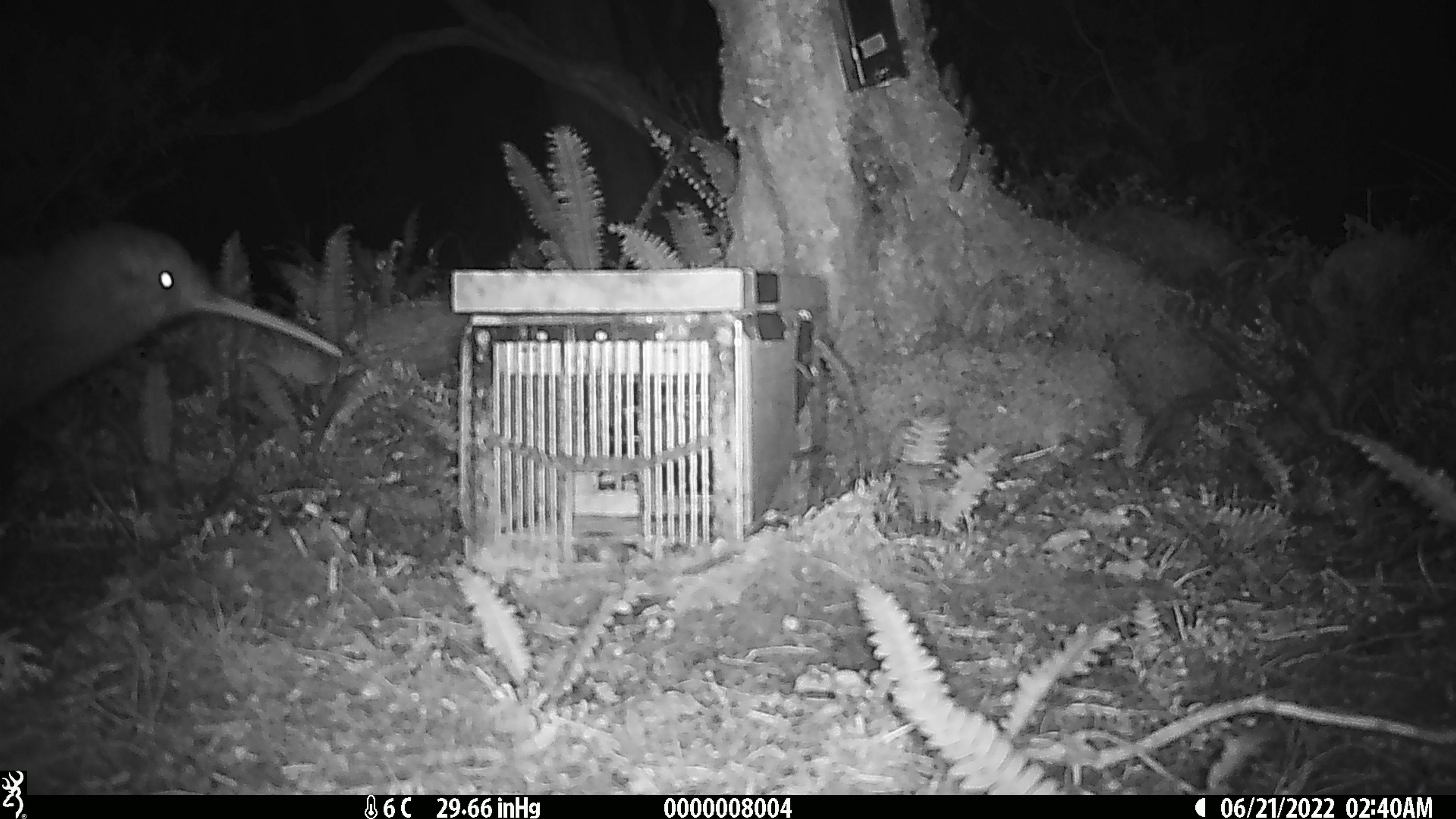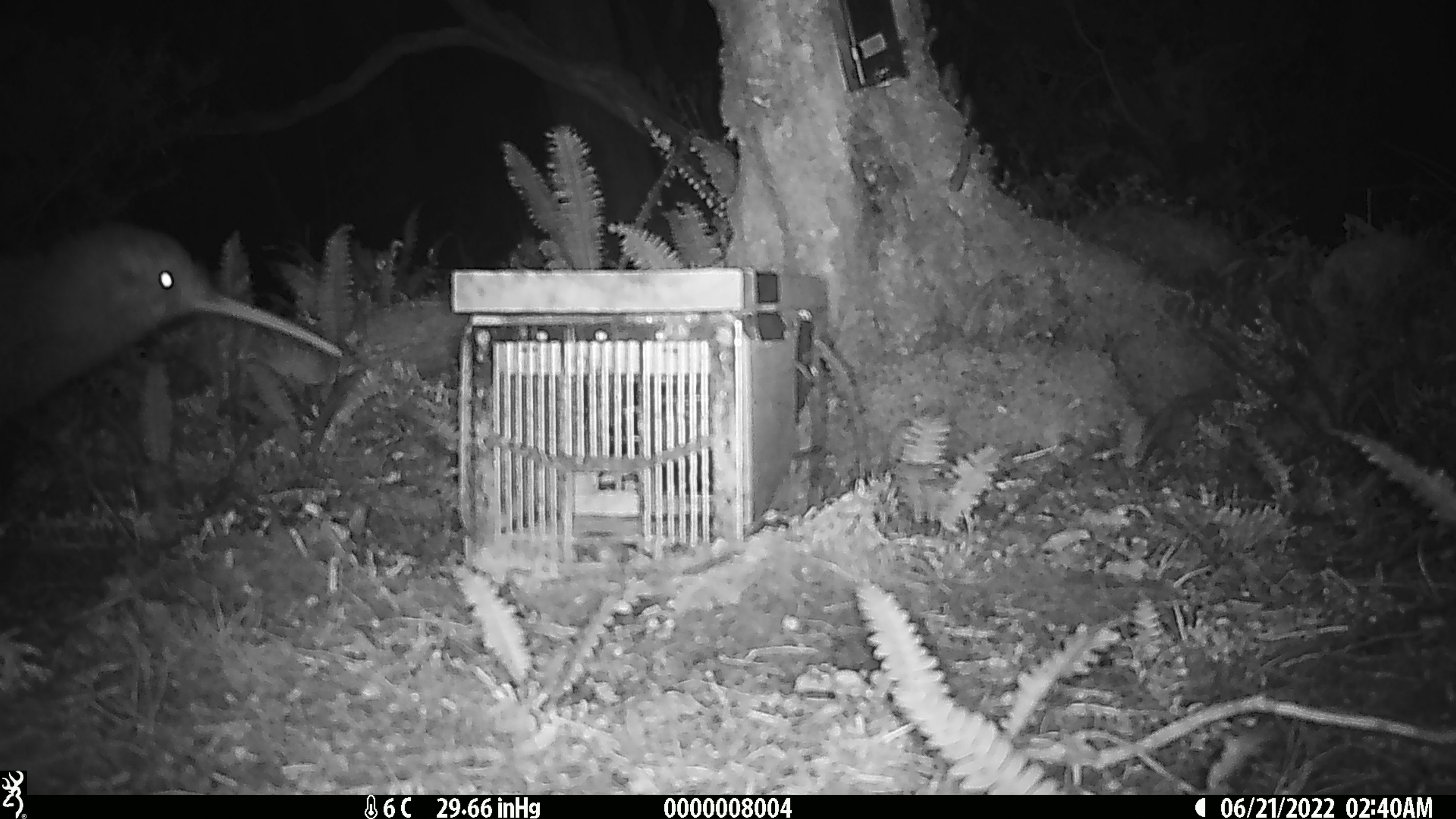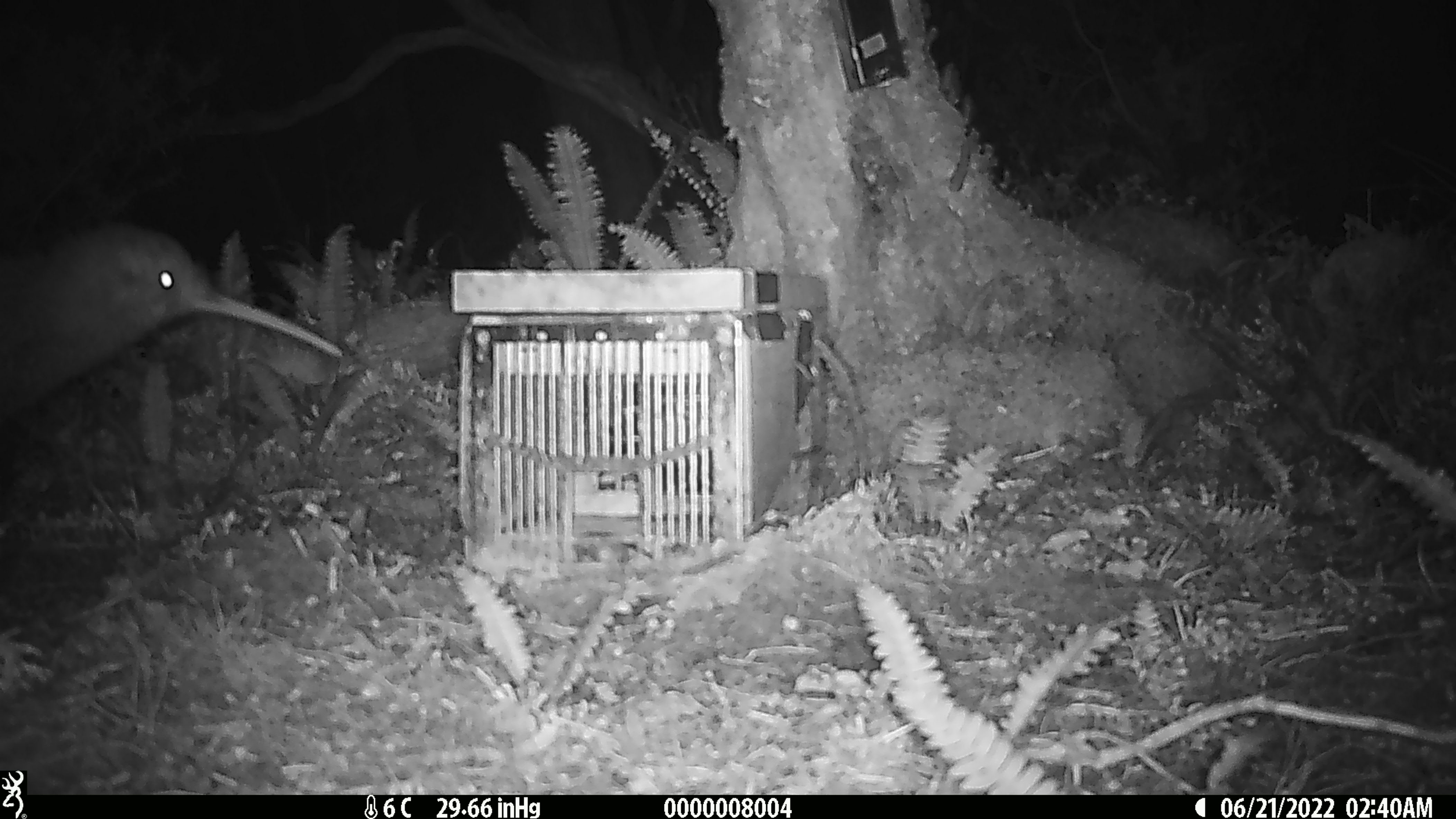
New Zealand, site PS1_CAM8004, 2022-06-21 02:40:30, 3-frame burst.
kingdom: Animalia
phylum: Chordata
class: Aves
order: Apterygiformes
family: Apterygidae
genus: Apteryx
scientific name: Apteryx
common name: kiwi